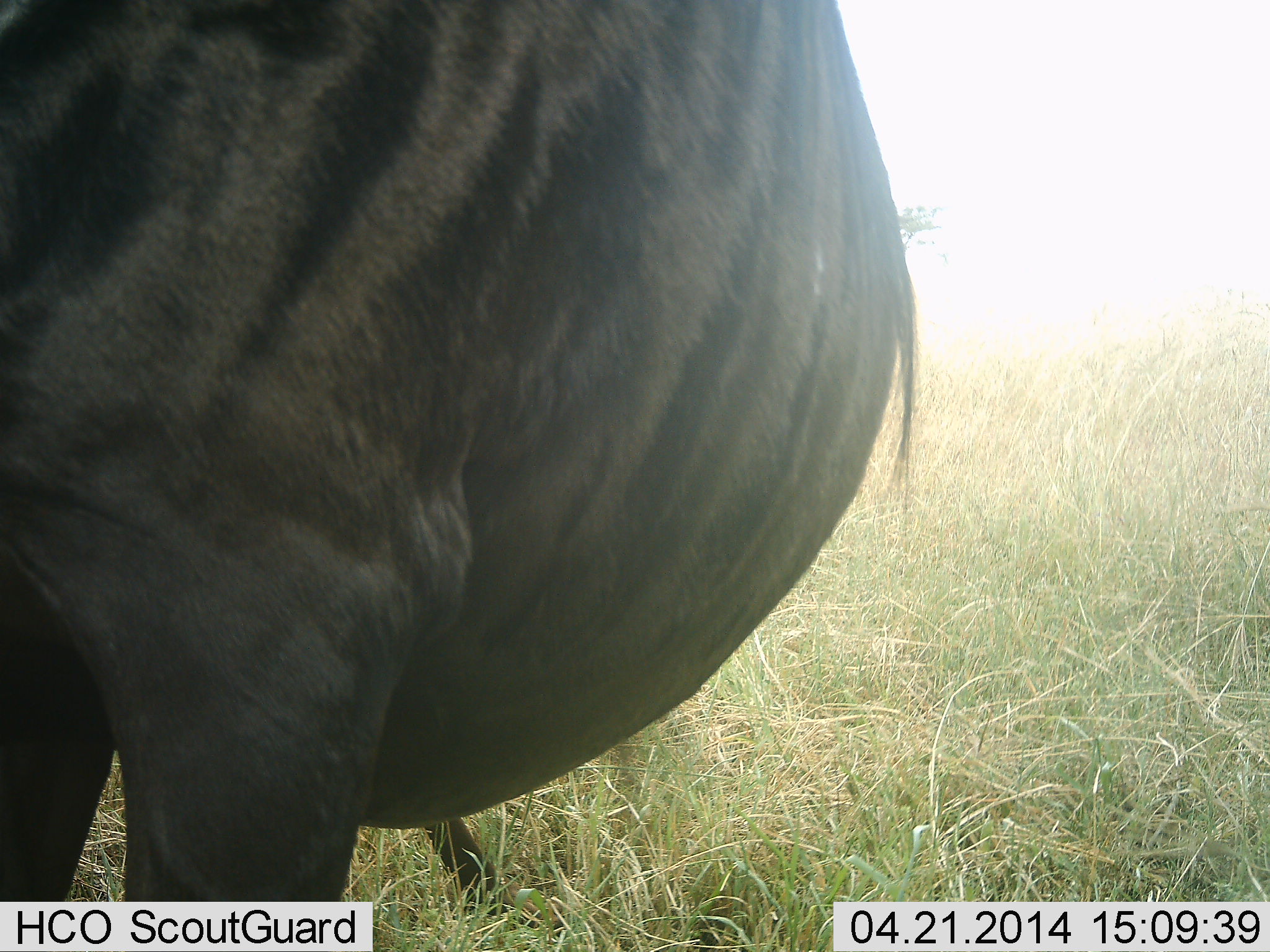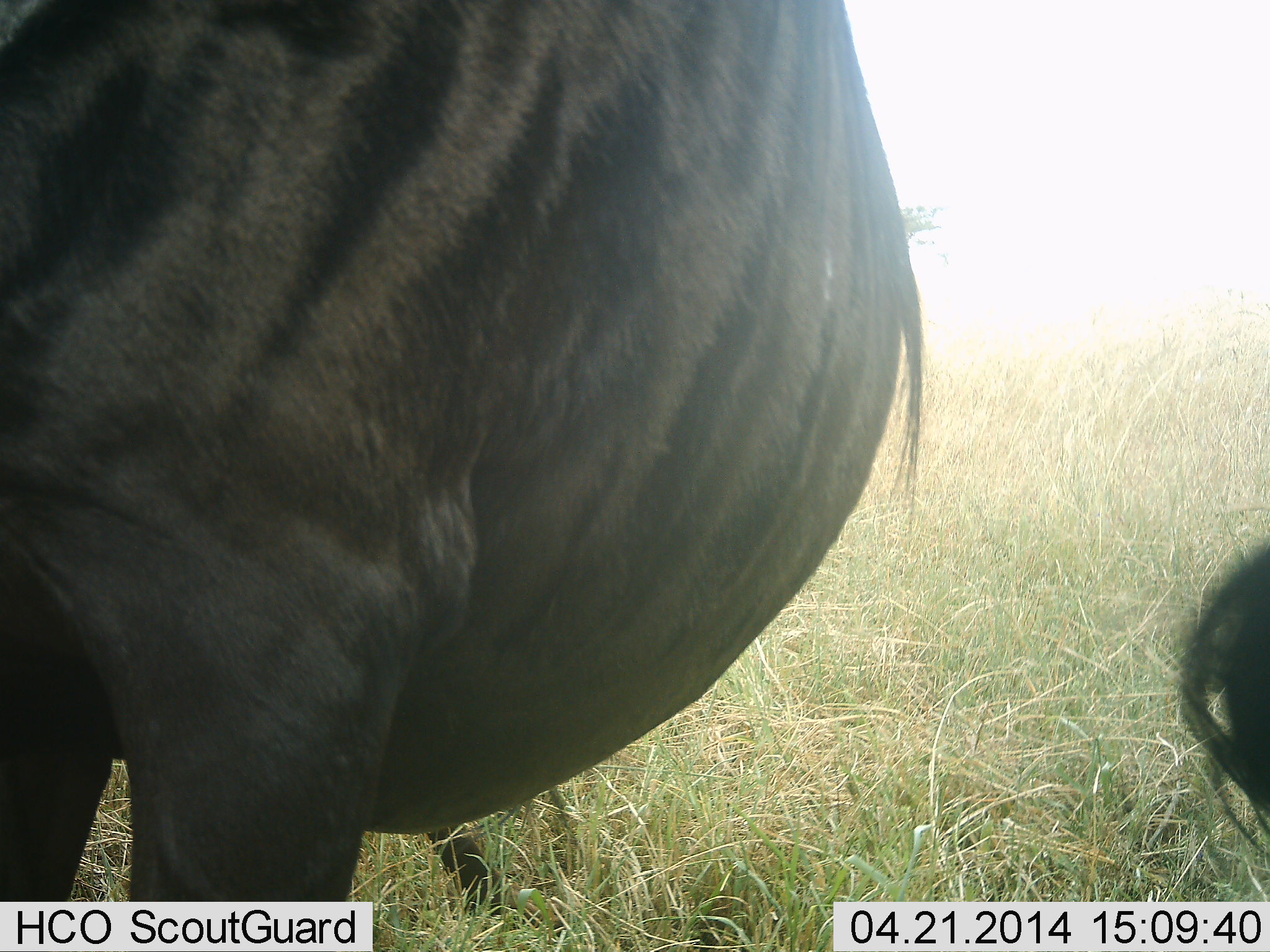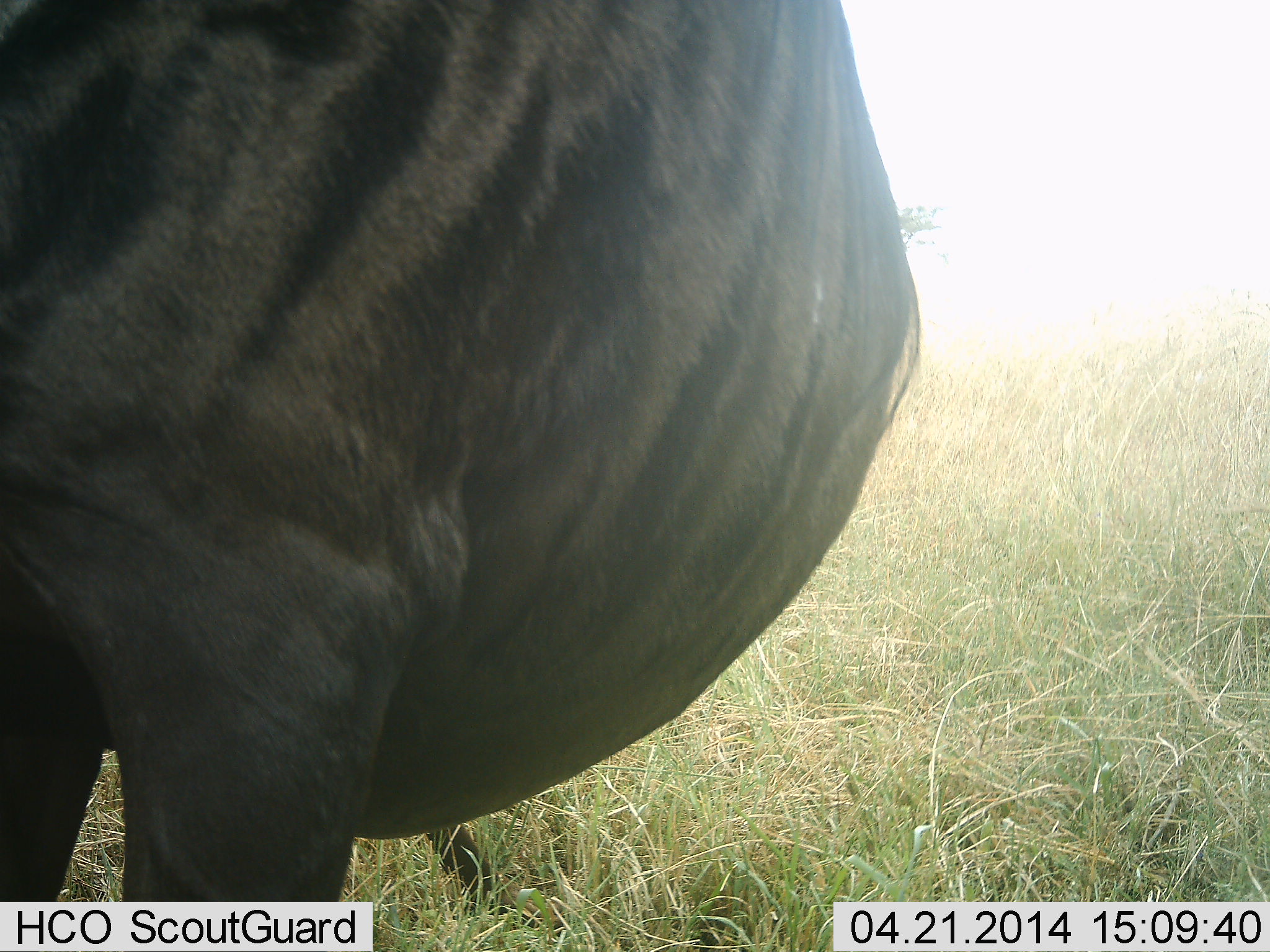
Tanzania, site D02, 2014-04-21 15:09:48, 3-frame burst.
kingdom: Animalia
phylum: Chordata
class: Mammalia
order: Artiodactyla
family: Bovidae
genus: Connochaetes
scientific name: Connochaetes taurinus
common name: blue wildebeest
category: wildebeest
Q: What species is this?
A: Wildebeest (blue wildebeest) (Connochaetes taurinus).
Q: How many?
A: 2.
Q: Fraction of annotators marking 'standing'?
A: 80%.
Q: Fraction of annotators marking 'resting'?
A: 10%.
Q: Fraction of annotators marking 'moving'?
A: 20%.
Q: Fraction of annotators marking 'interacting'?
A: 0%.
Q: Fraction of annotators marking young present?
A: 10%.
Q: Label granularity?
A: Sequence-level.